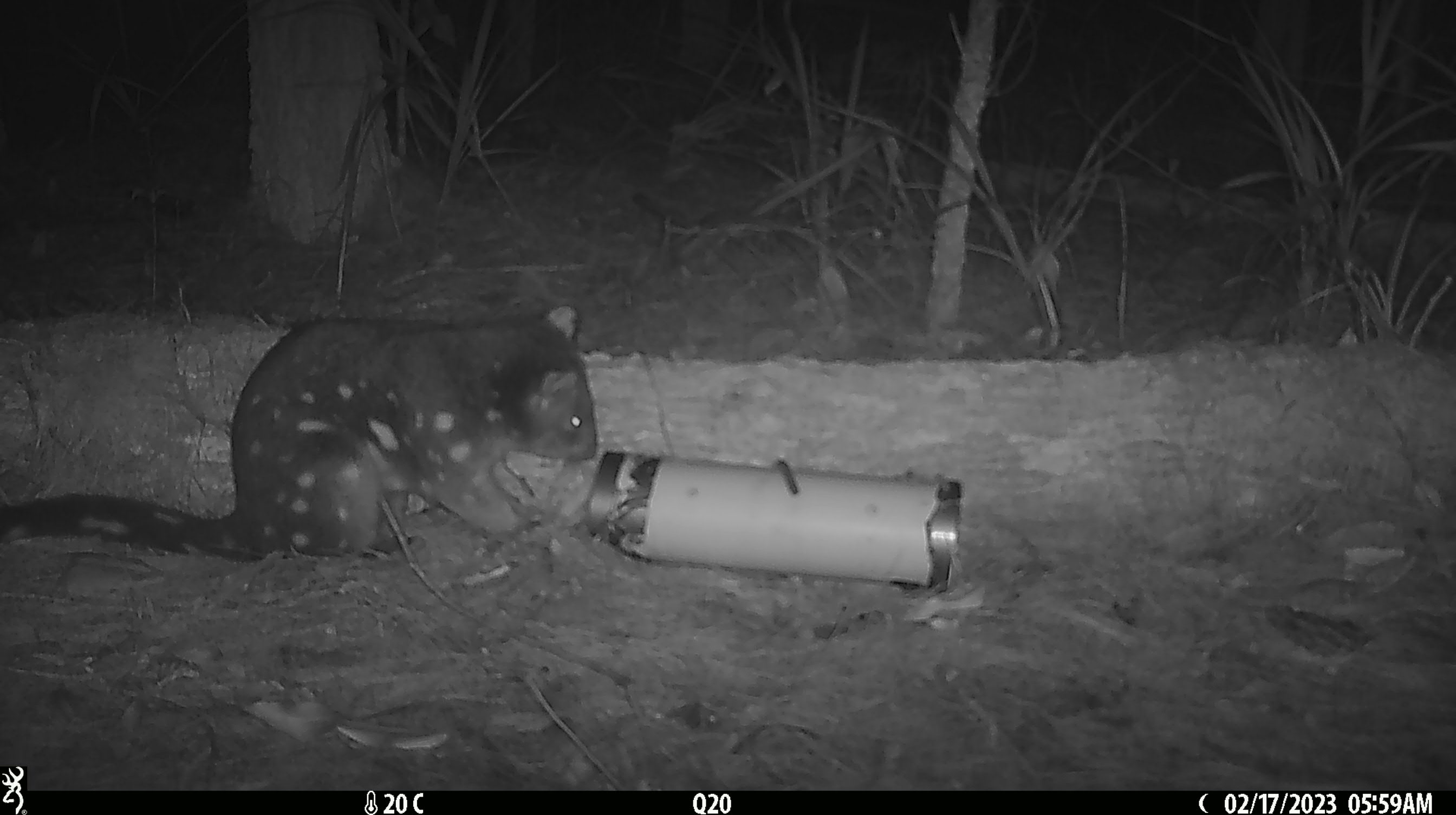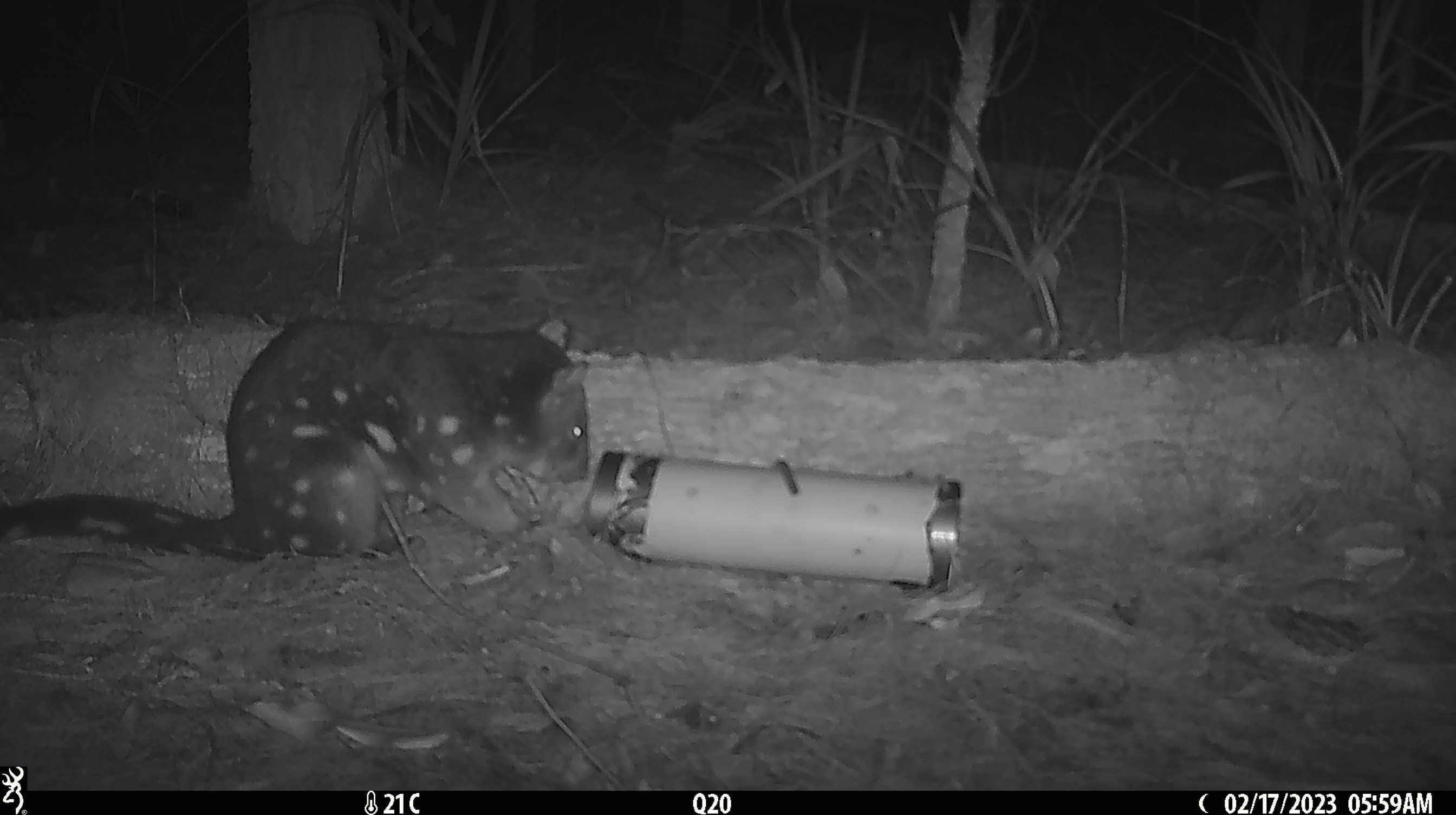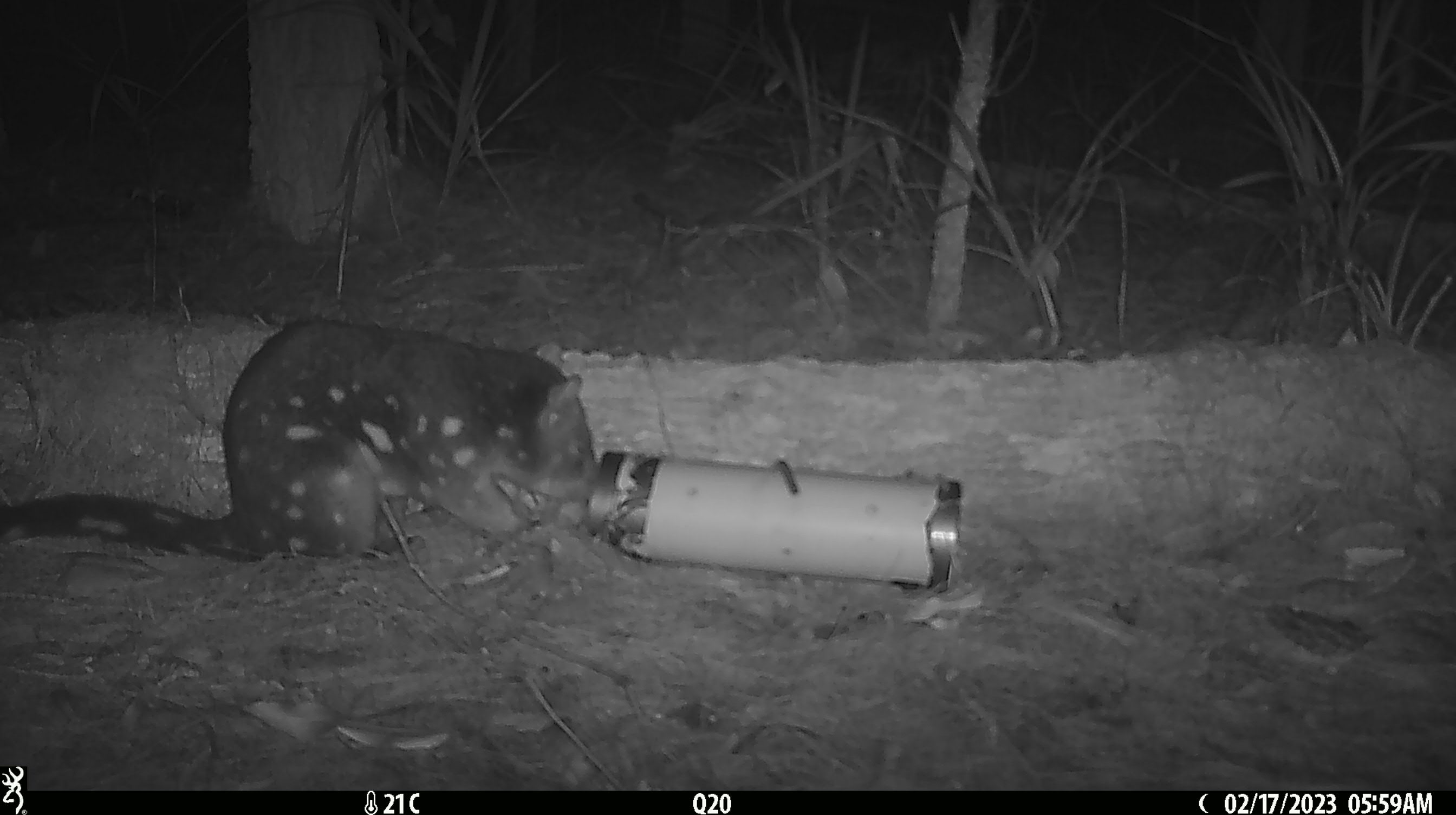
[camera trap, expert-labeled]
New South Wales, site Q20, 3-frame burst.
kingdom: Animalia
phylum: Chordata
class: Mammalia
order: Dasyuromorphia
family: Dasyuridae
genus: Dasyurus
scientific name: Dasyurus maculatus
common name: spotted-tailed quoll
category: quoll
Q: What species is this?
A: Quoll (spotted-tailed quoll) (Dasyurus maculatus).